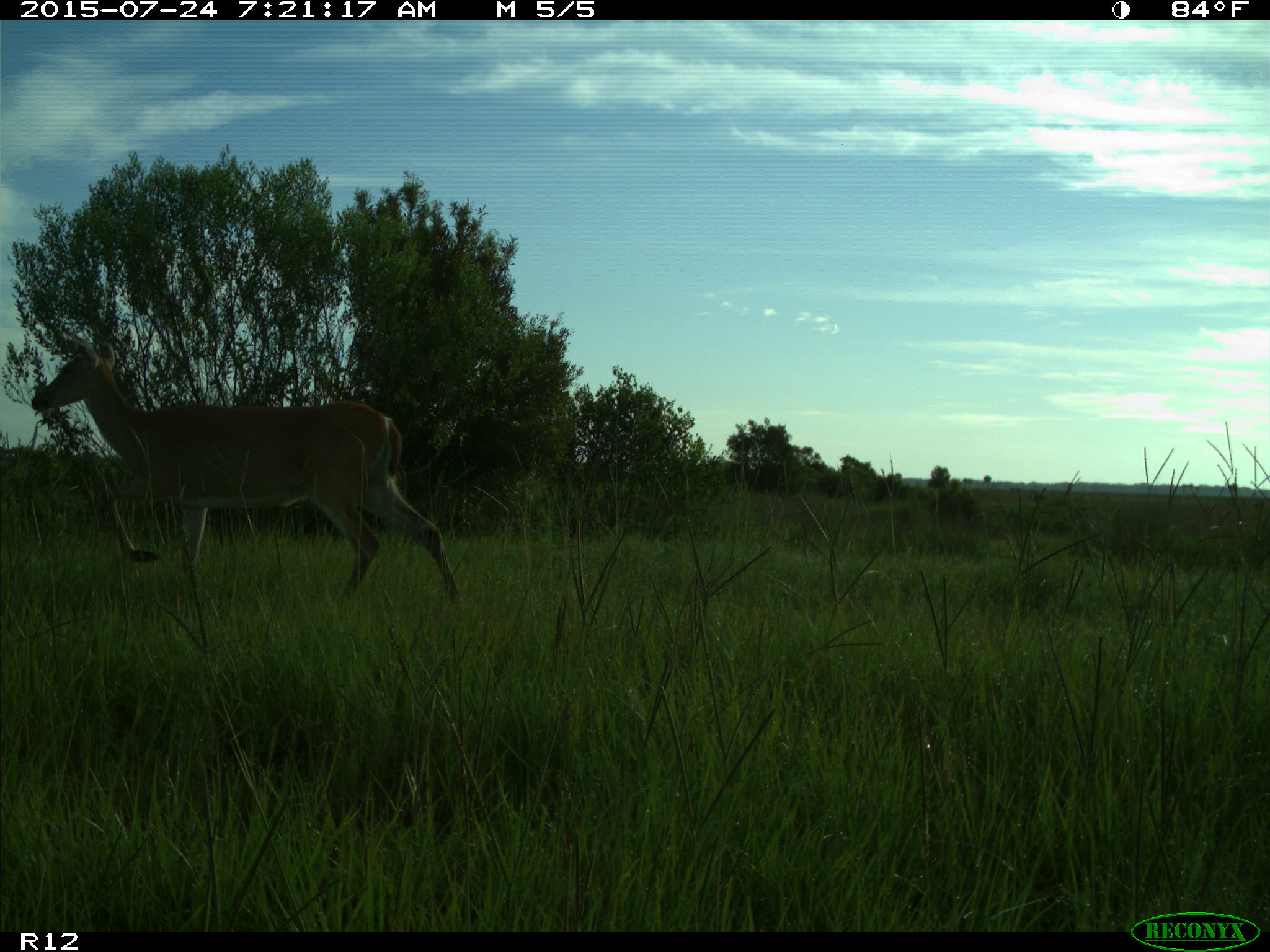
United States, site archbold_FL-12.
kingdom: Animalia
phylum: Chordata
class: Mammalia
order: Artiodactyla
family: Cervidae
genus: Odocoileus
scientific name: Odocoileus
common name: deer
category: unidentified deer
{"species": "unidentified deer (deer) (Odocoileus)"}